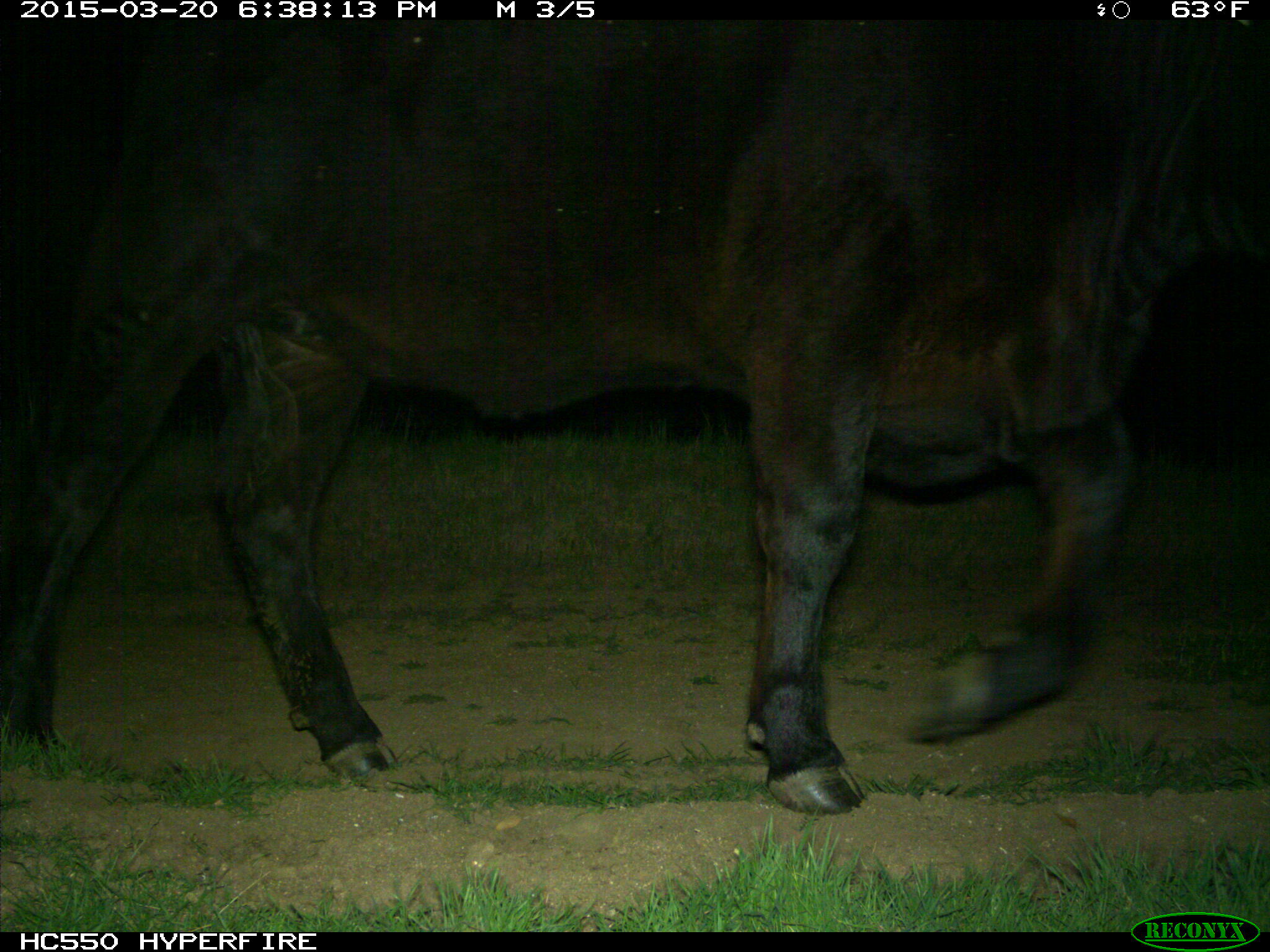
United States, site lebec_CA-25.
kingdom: Animalia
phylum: Chordata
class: Mammalia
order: Artiodactyla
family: Bovidae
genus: Bos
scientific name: Bos taurus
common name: domestic cow